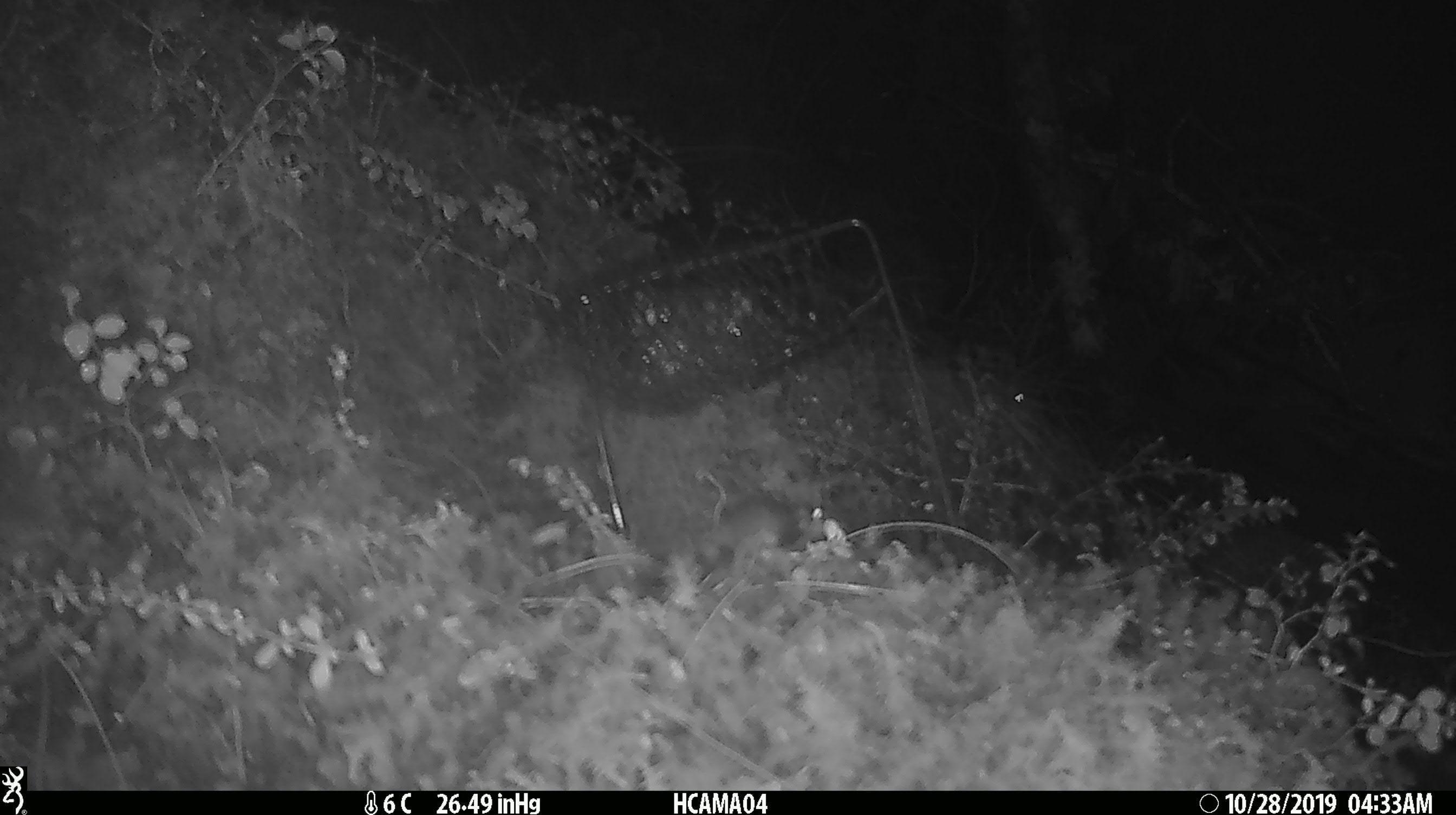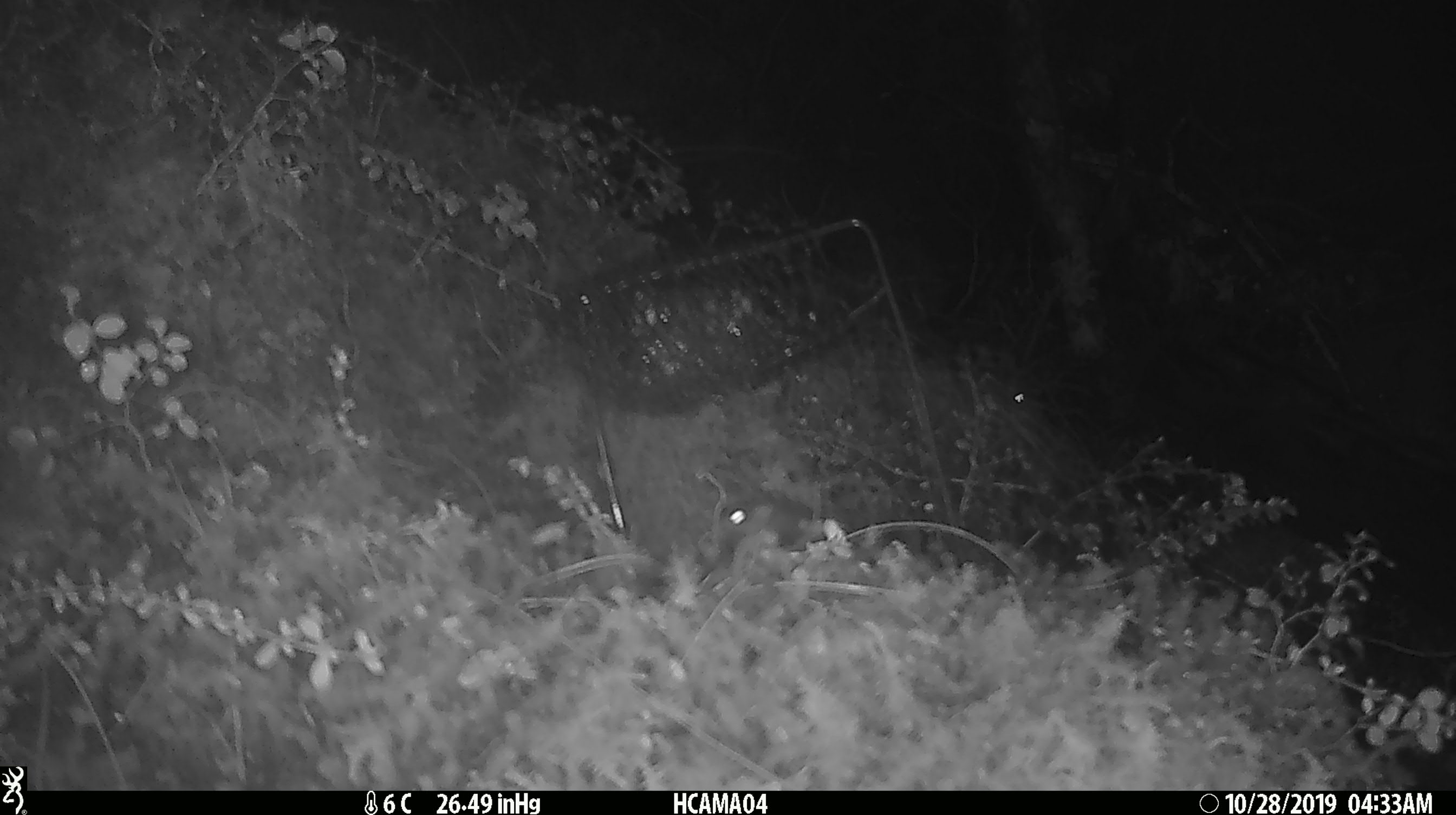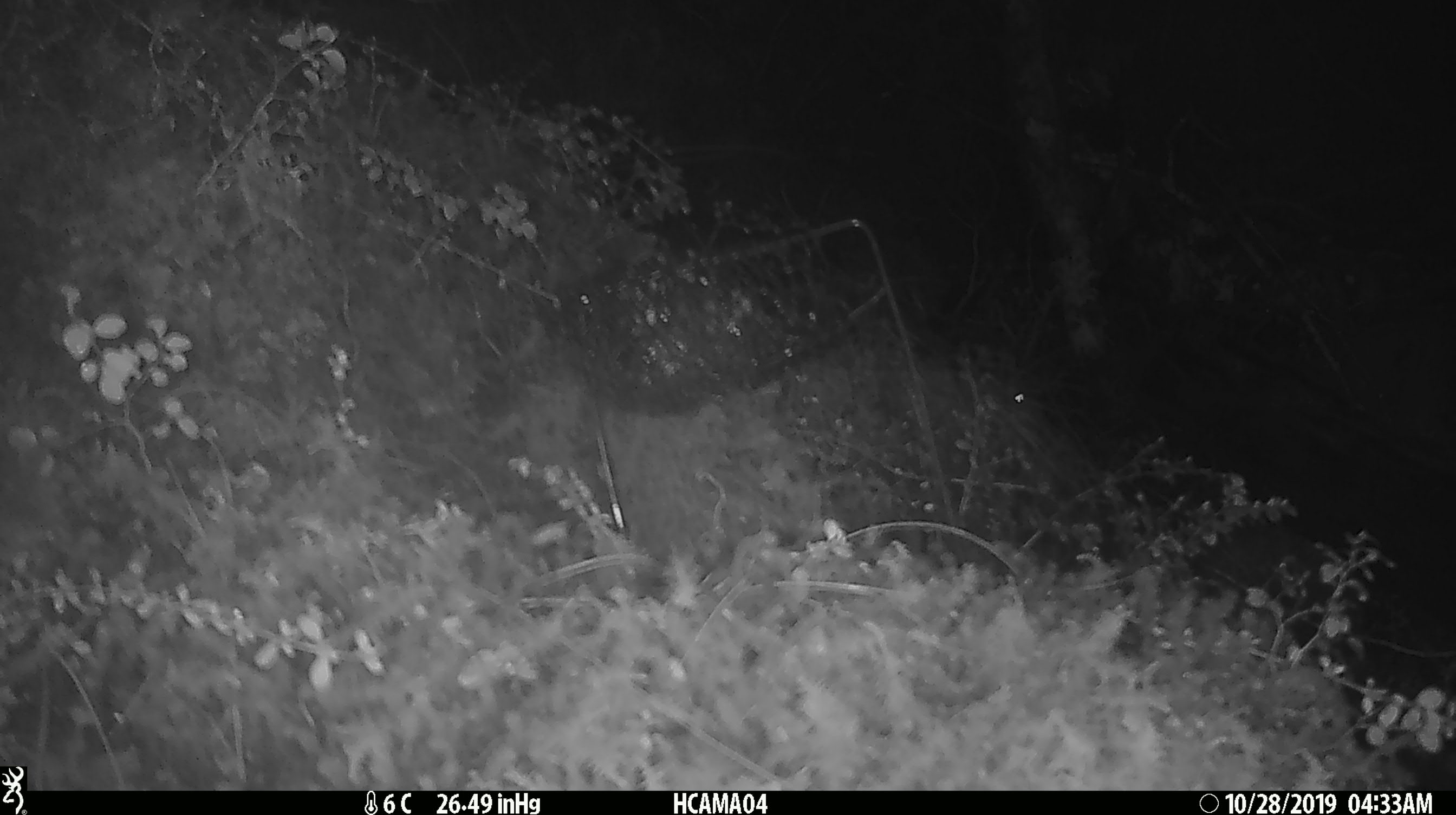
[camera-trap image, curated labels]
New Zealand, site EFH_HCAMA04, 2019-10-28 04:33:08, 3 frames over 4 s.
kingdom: Animalia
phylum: Chordata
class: Mammalia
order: Rodentia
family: Muridae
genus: Mus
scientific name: Mus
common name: mouse